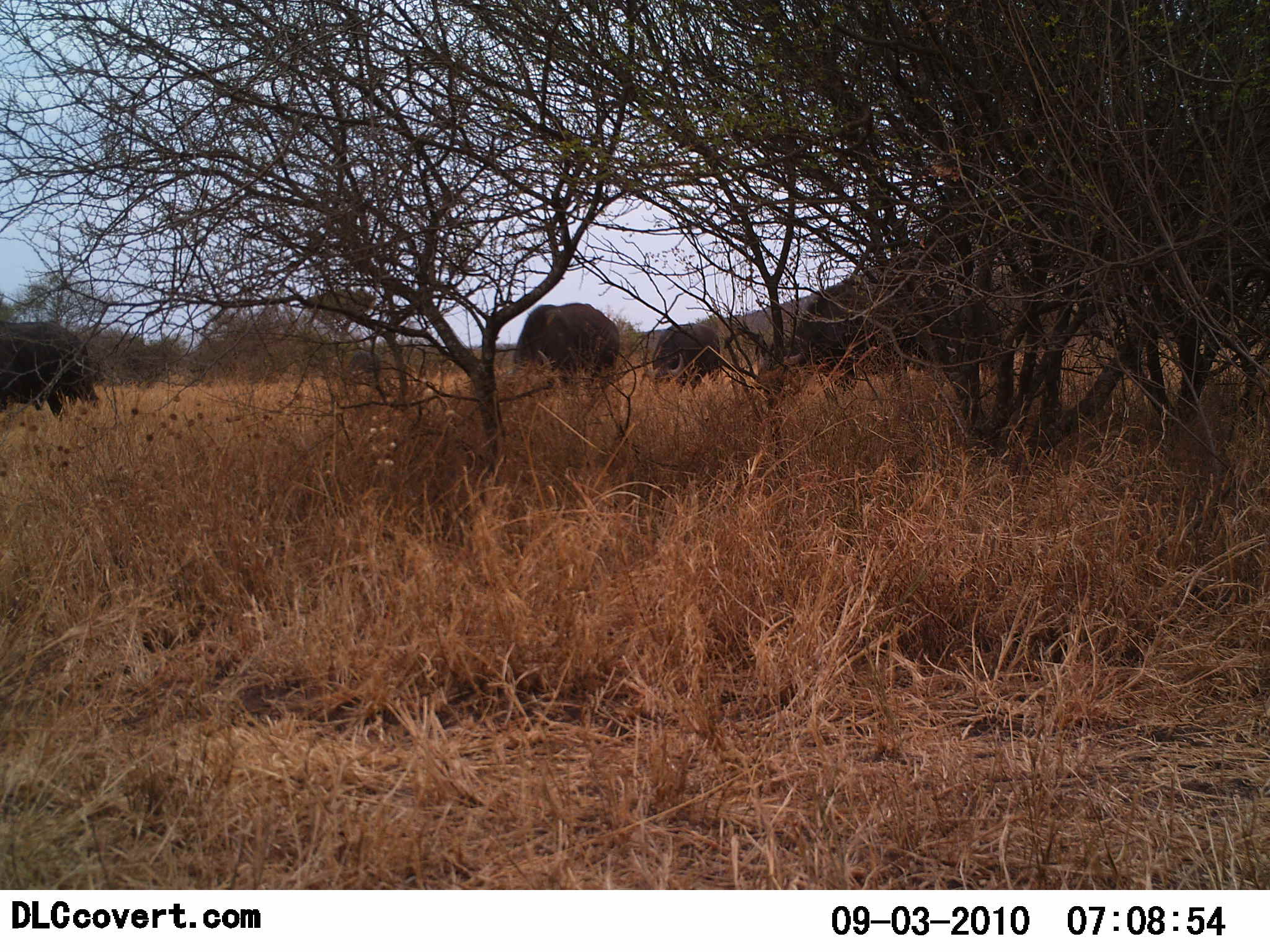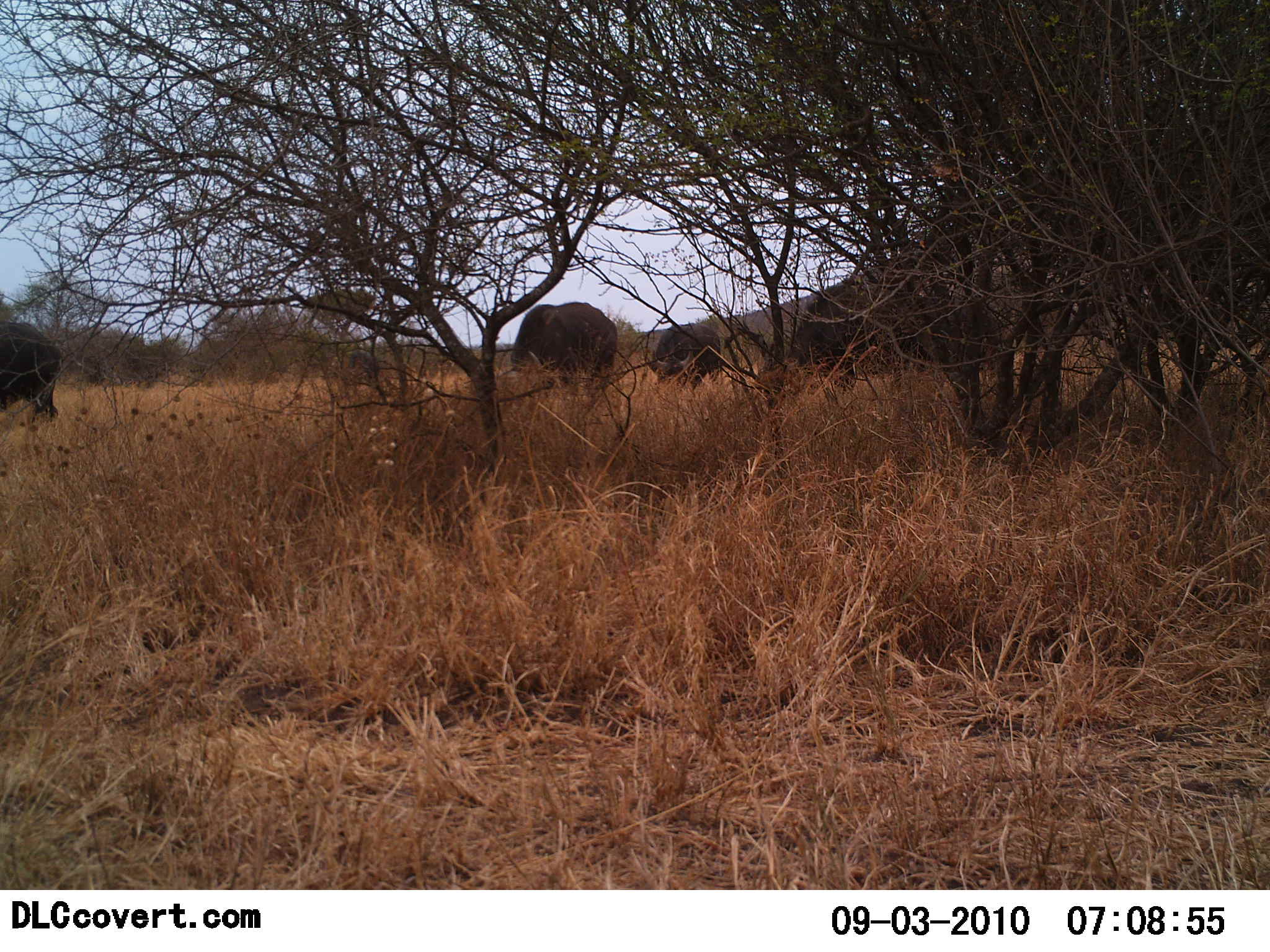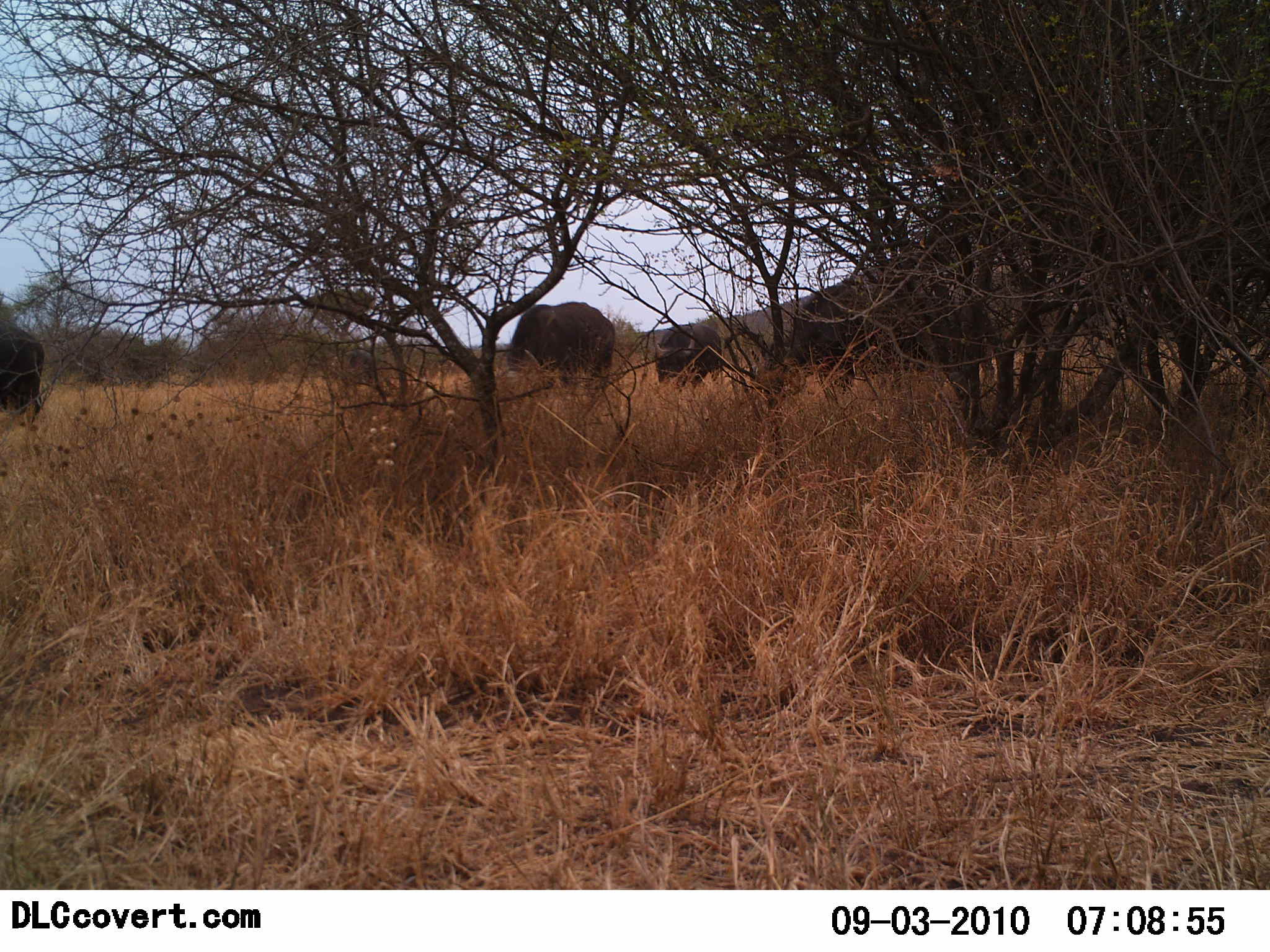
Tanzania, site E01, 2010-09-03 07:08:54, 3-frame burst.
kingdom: Animalia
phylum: Chordata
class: Mammalia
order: Artiodactyla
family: Bovidae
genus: Syncerus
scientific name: Syncerus caffer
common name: cape buffalo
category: buffalo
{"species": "buffalo (cape buffalo) (Syncerus caffer)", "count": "4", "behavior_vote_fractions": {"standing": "17%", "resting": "0%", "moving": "6%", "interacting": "0%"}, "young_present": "0%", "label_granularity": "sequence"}